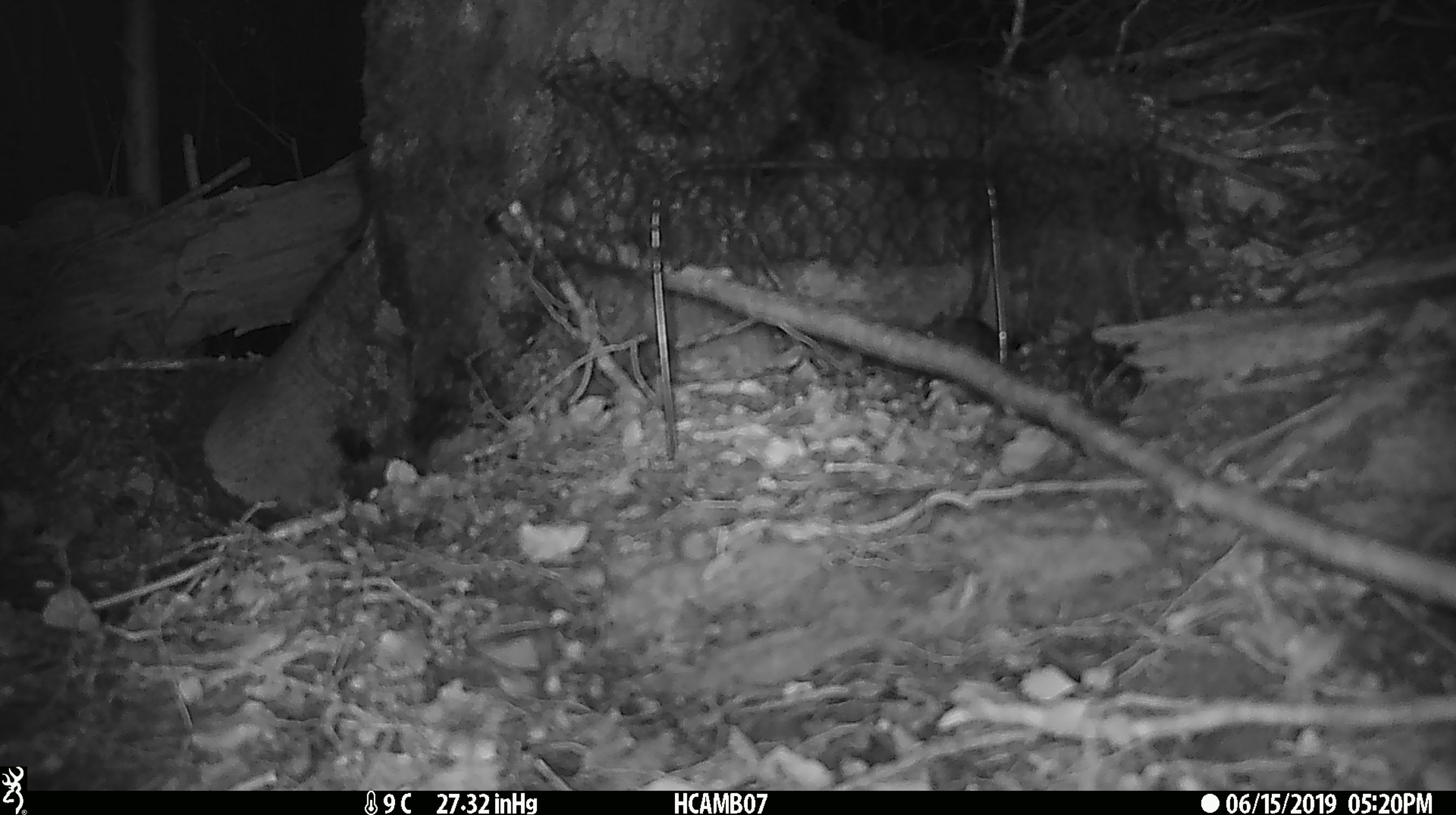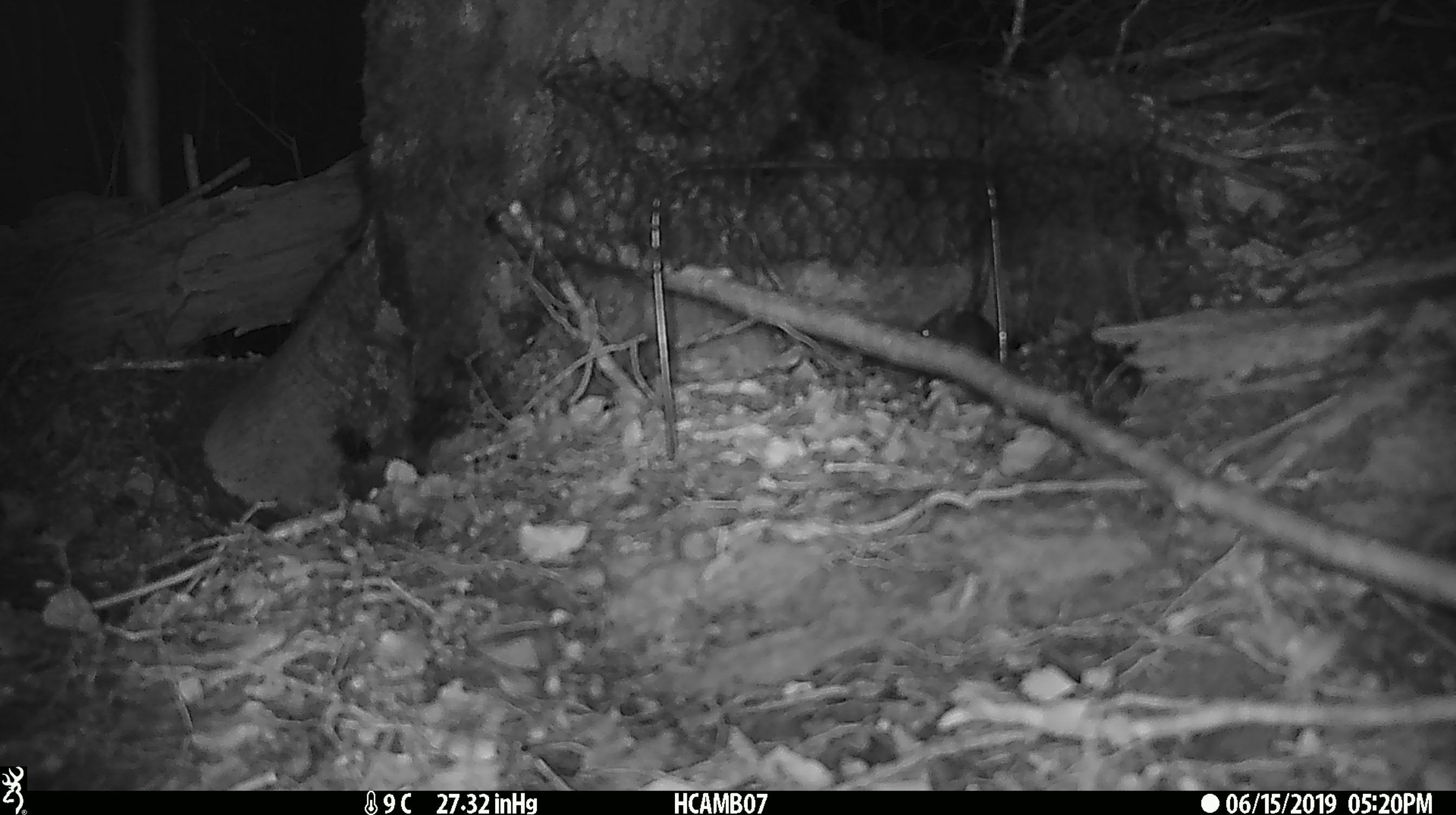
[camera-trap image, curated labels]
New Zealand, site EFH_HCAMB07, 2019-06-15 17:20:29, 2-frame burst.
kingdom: Animalia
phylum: Chordata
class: Mammalia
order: Rodentia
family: Muridae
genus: Mus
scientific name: Mus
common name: mouse